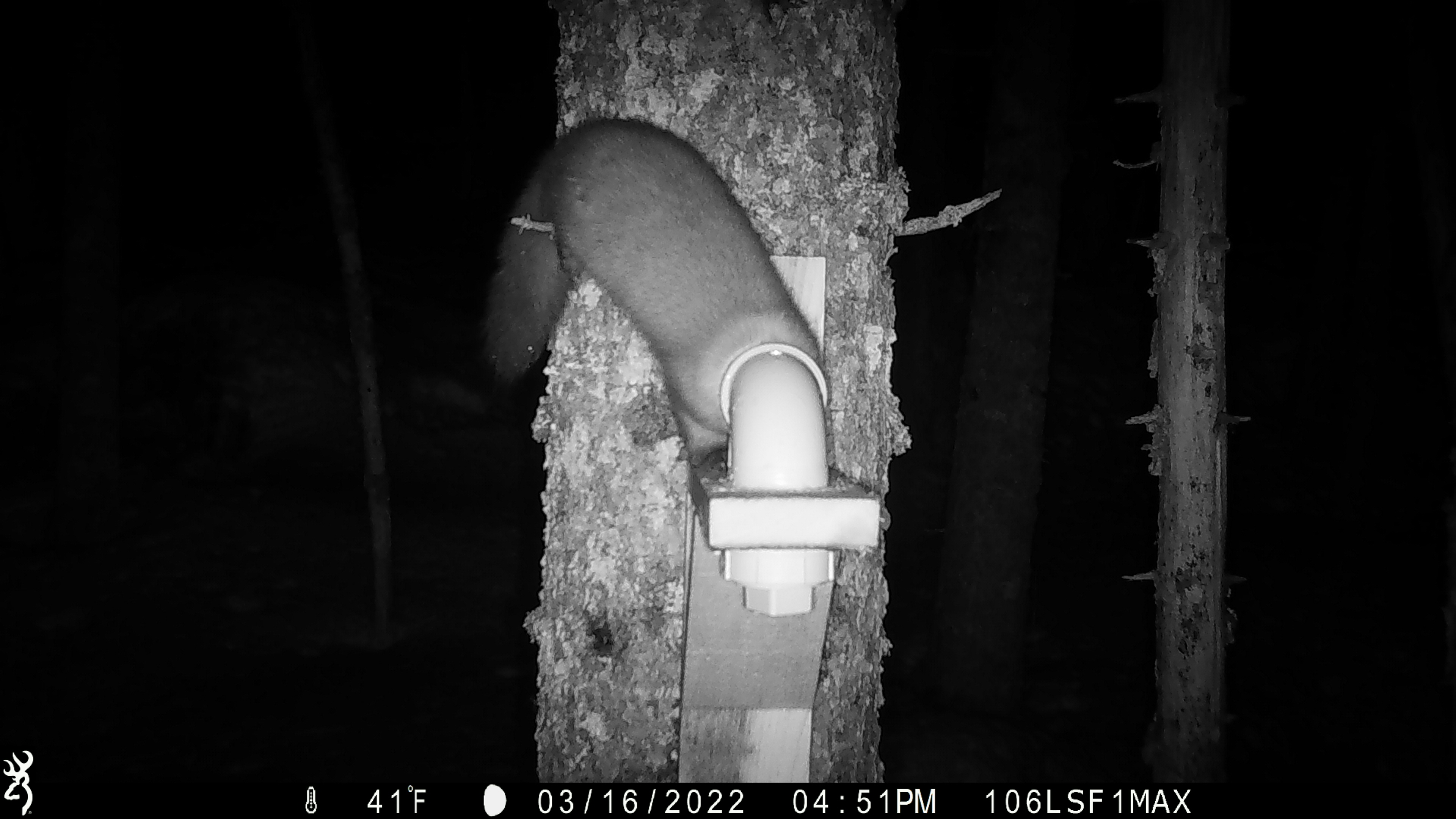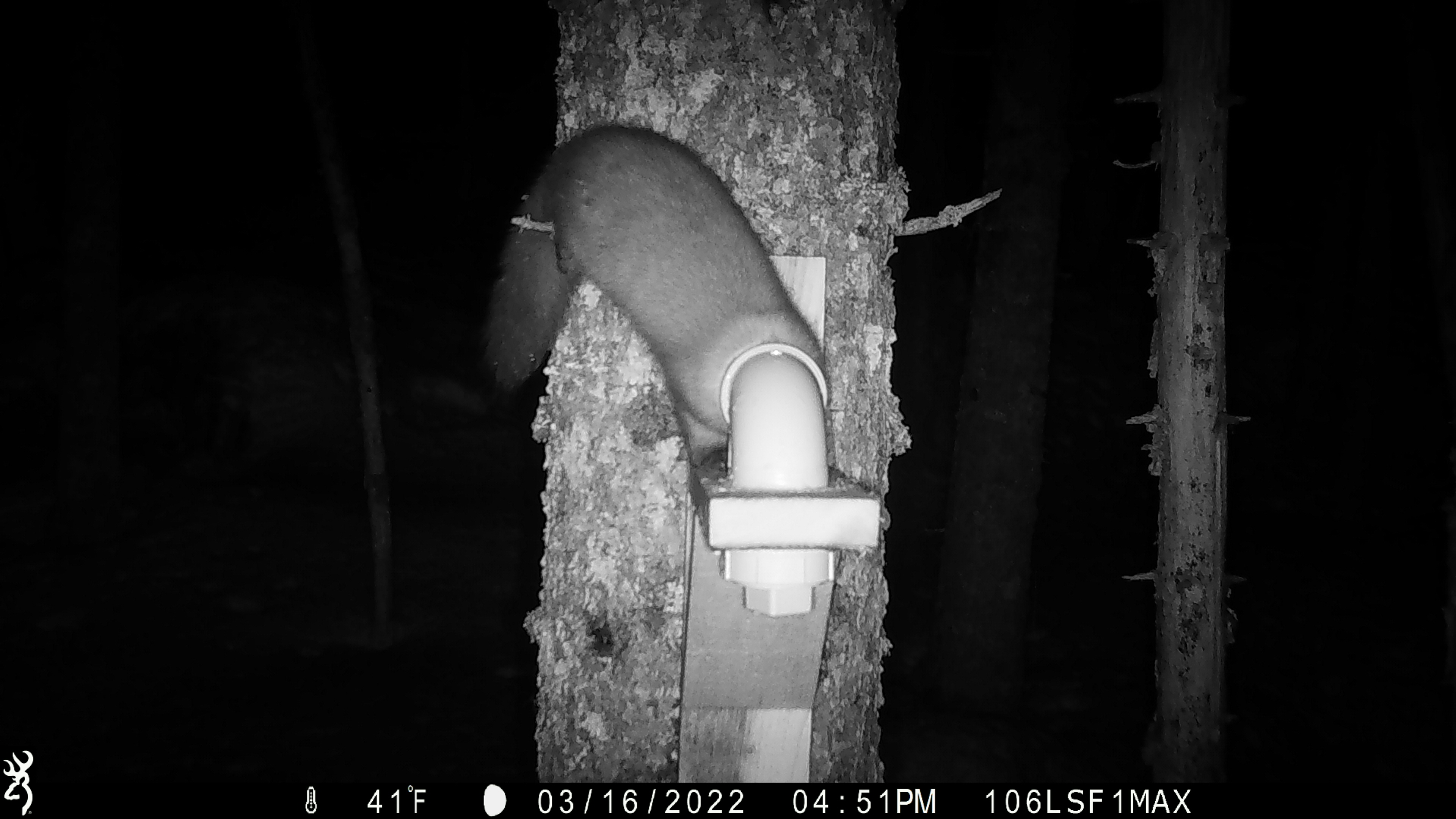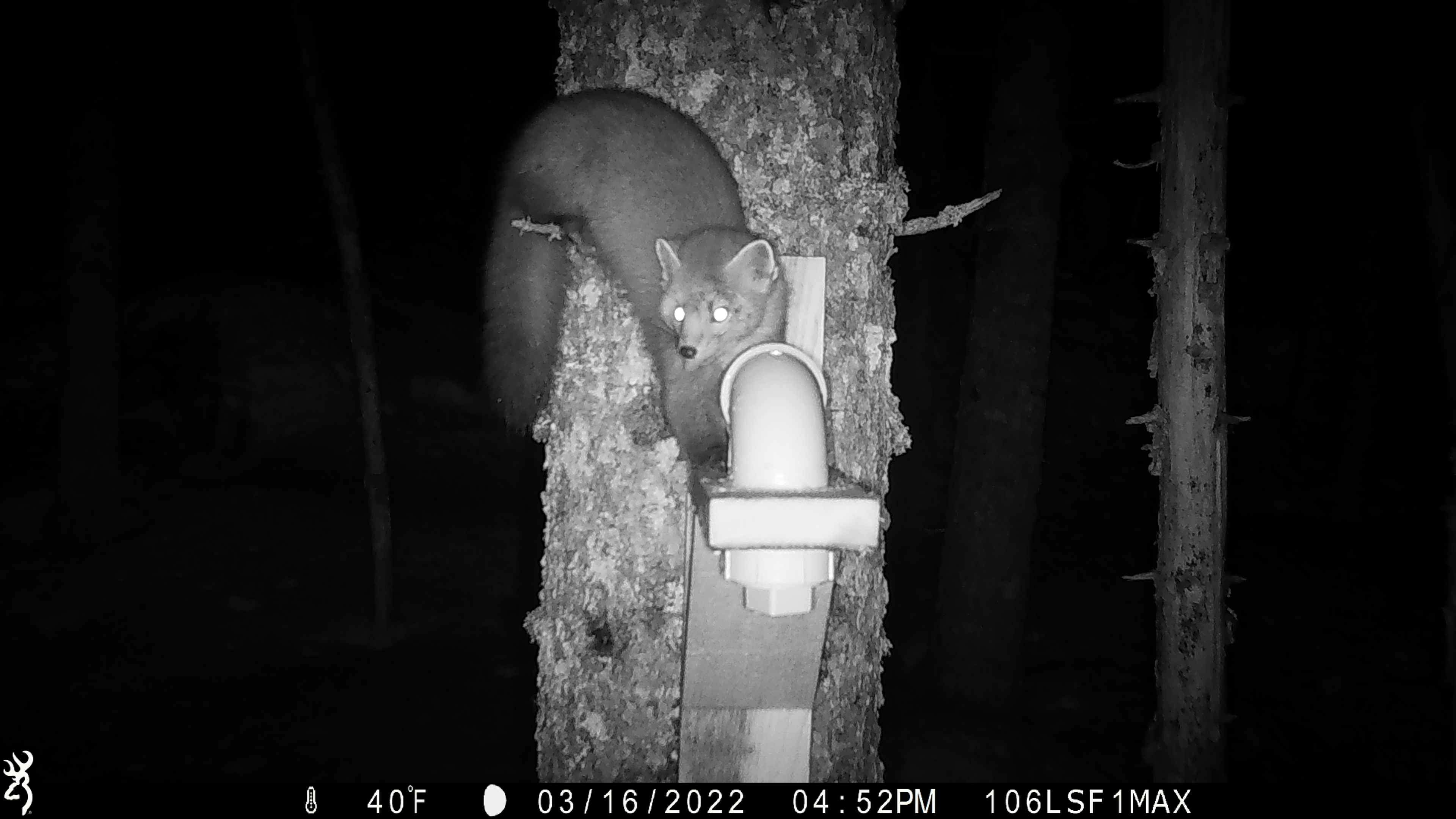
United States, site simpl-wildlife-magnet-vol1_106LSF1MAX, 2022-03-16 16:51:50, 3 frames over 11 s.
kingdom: Animalia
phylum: Chordata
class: Mammalia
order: Carnivora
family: Mustelidae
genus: Martes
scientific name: Martes americana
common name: american marten